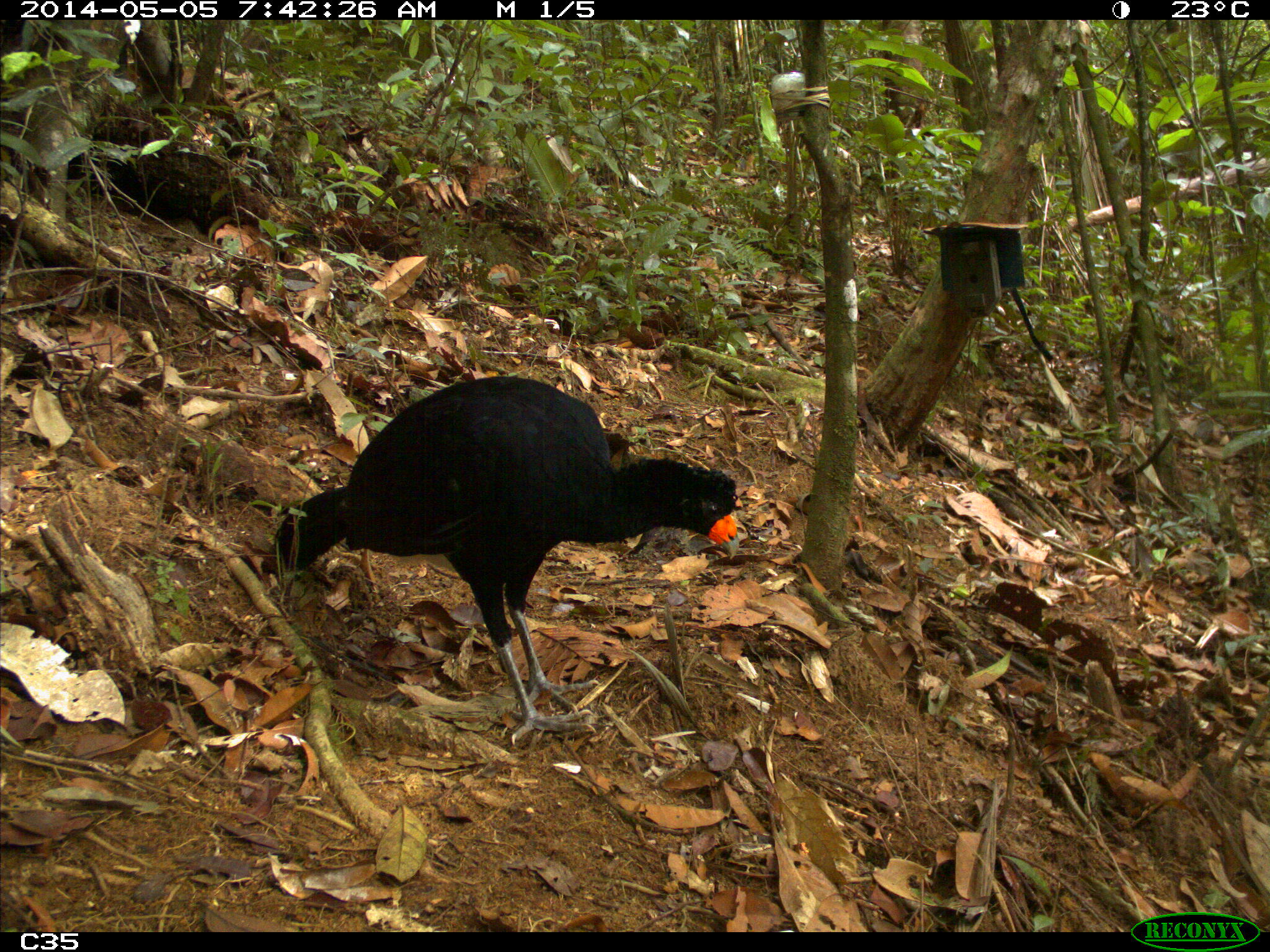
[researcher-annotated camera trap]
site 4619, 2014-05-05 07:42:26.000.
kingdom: Animalia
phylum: Chordata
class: Aves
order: Galliformes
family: Cracidae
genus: Crax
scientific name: Crax alector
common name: black curassow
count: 1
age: adult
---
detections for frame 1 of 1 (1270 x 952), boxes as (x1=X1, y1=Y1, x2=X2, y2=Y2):
crax alector: (x1=269, y1=371, x2=740, y2=743)